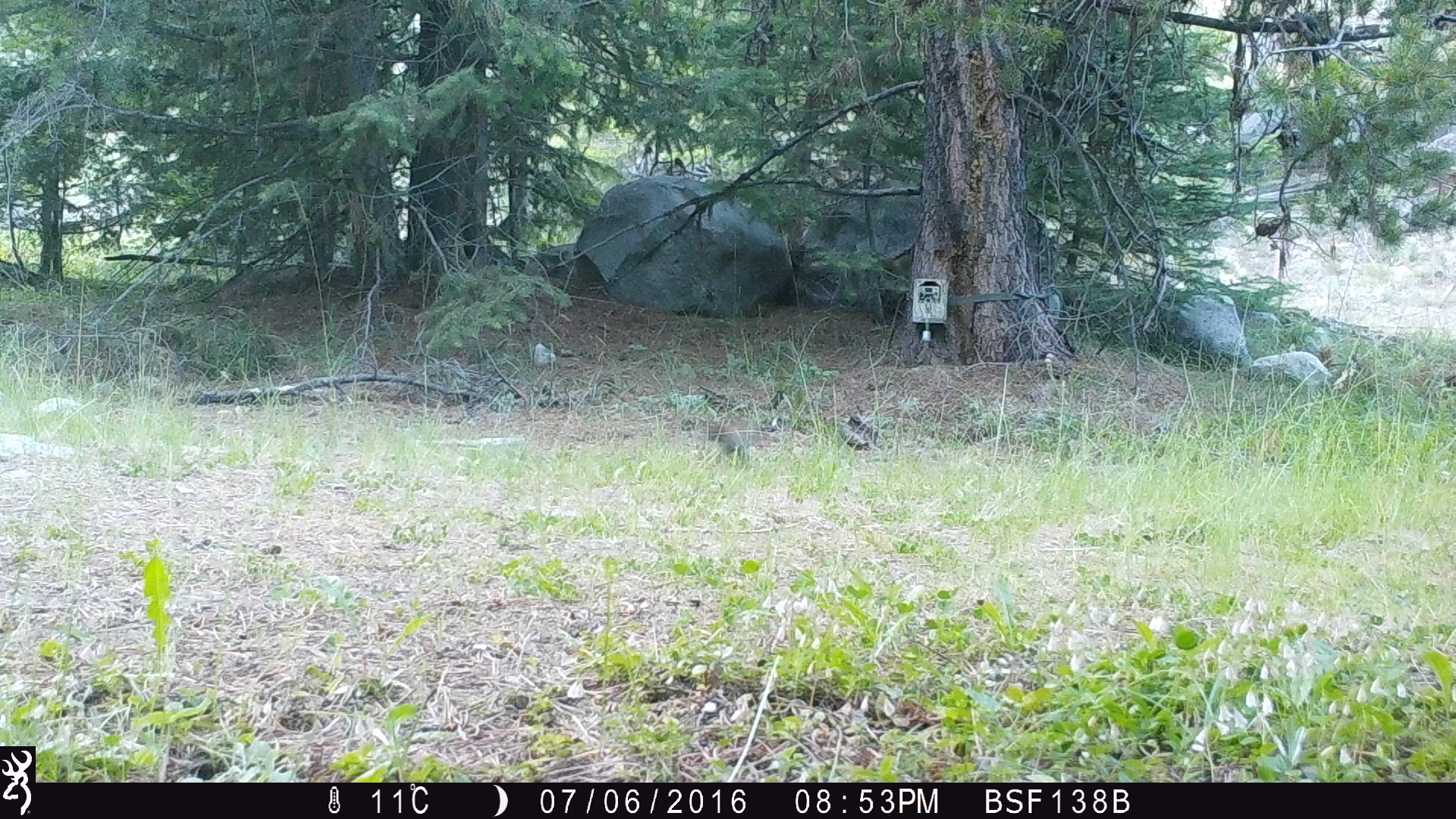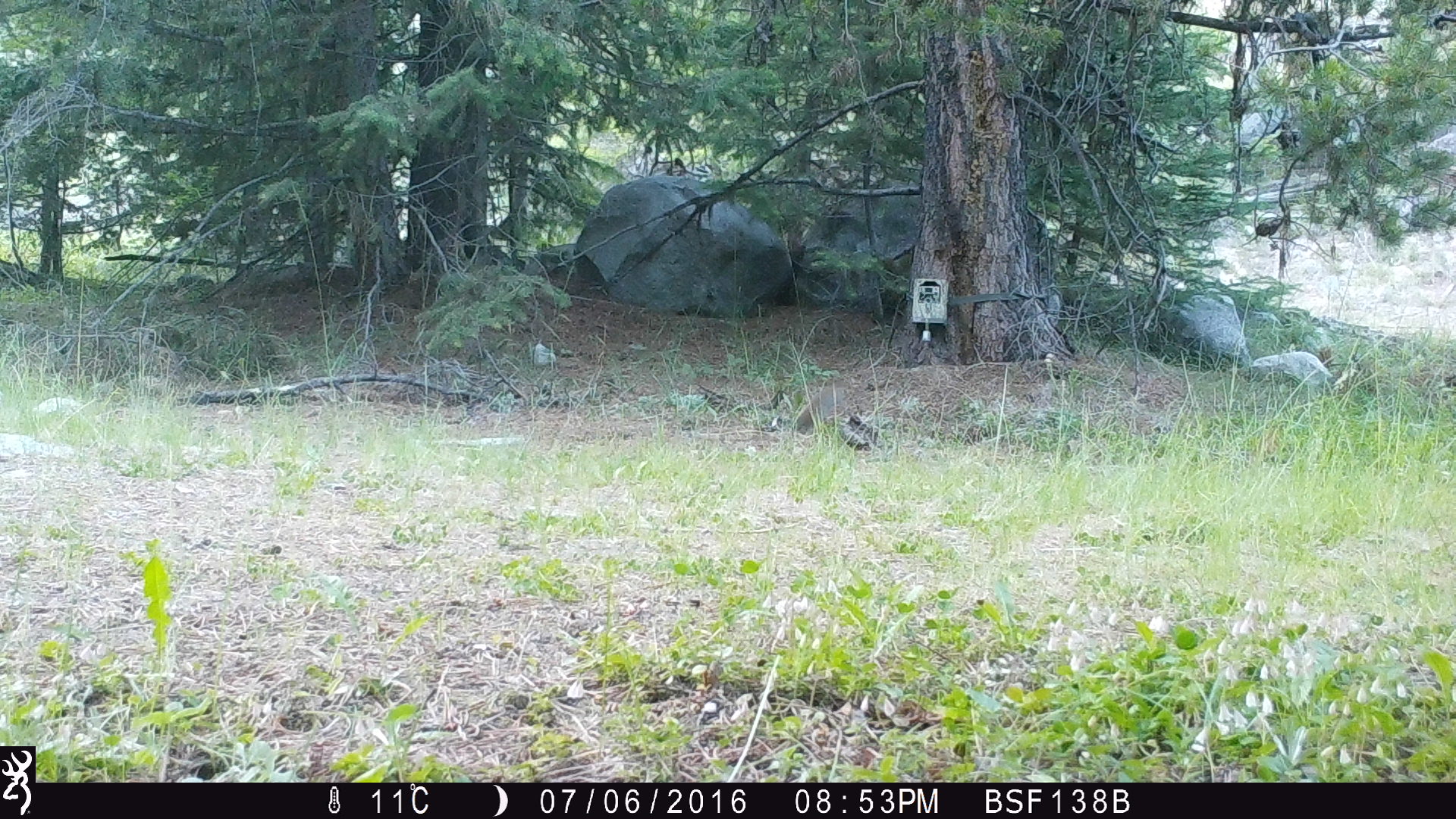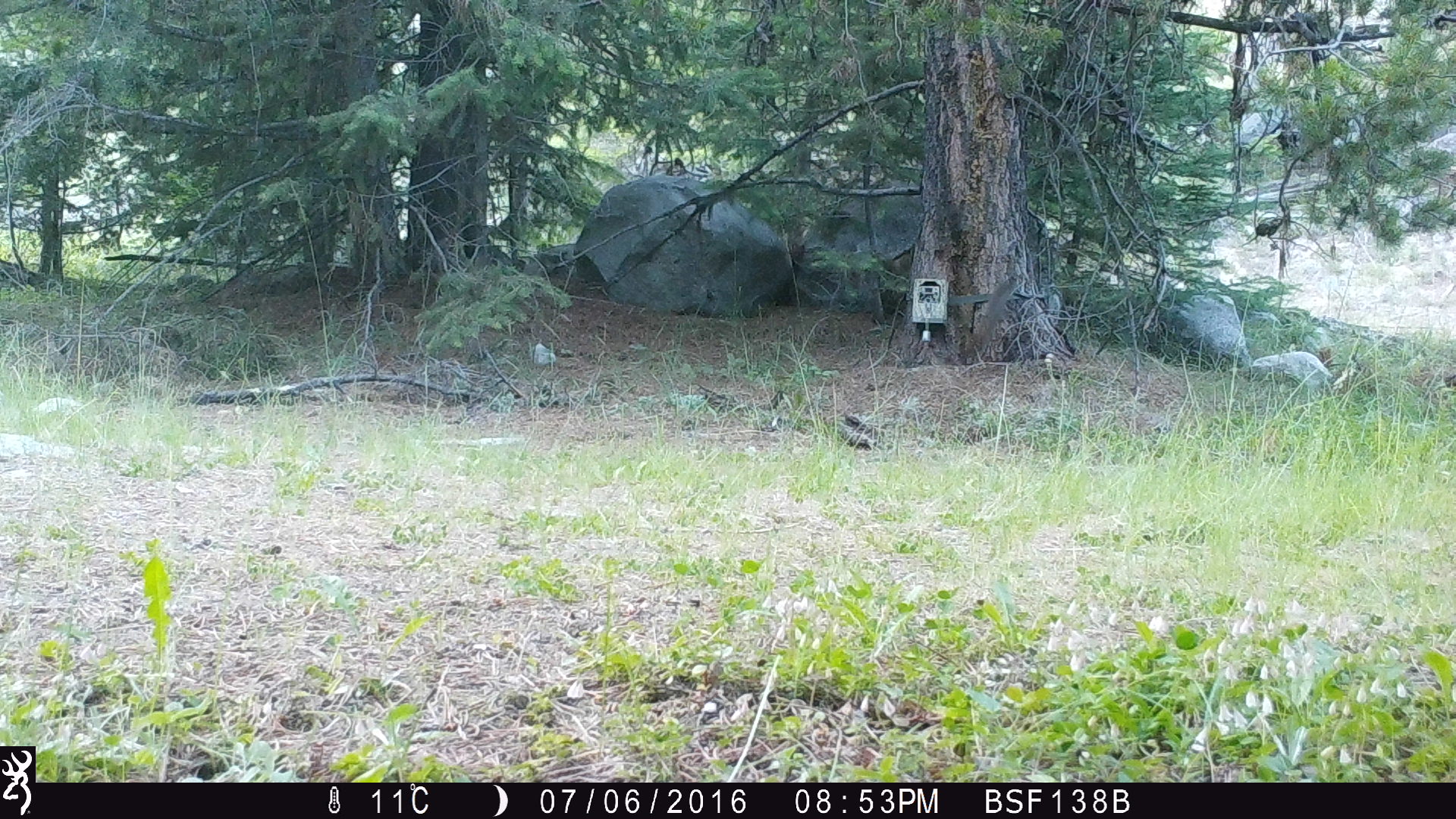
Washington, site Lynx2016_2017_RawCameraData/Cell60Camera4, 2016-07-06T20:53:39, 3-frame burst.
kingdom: Animalia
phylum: Chordata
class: Mammalia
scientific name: Mammalia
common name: small mammal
Small mammal (Mammalia). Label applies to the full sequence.